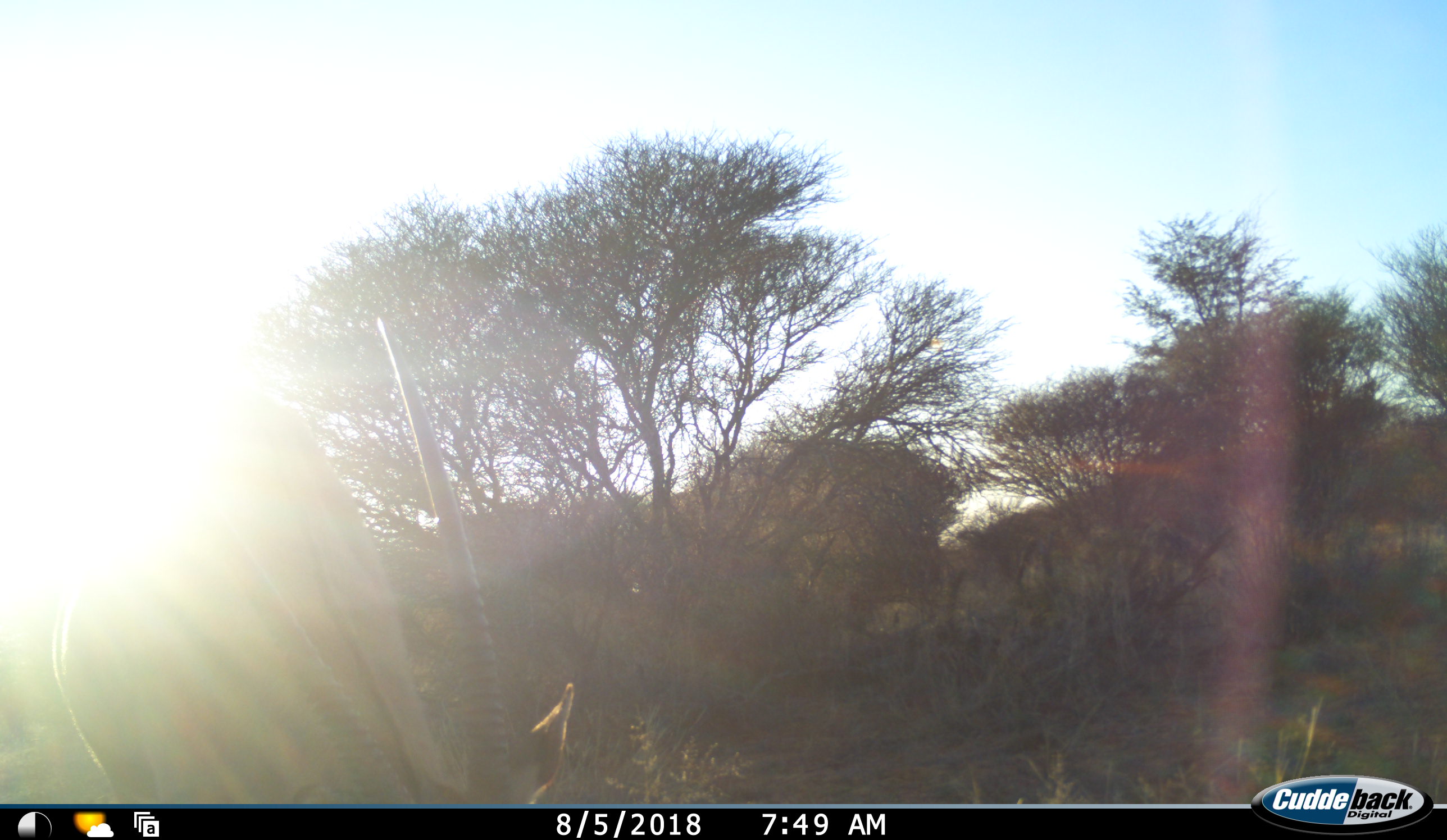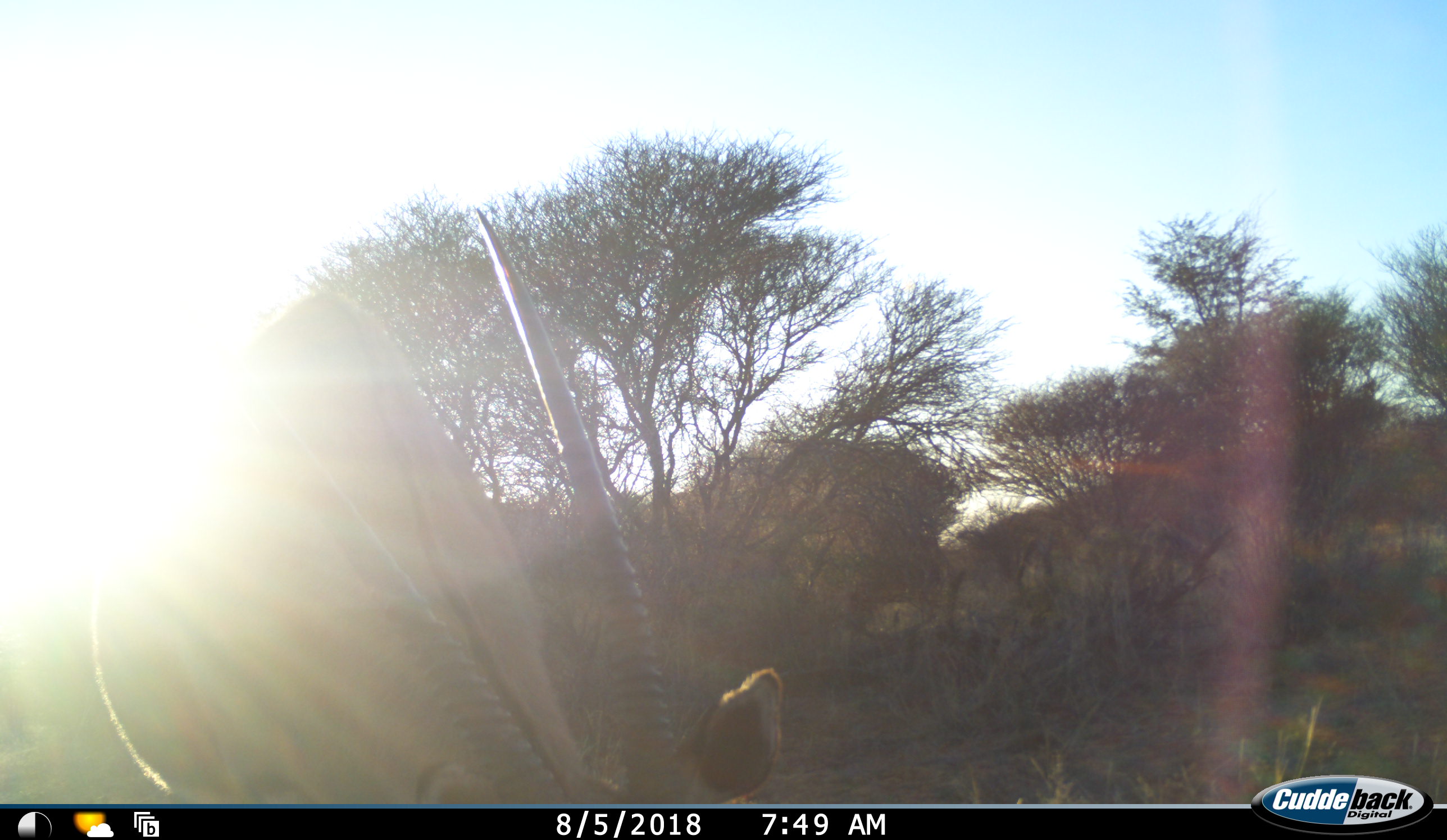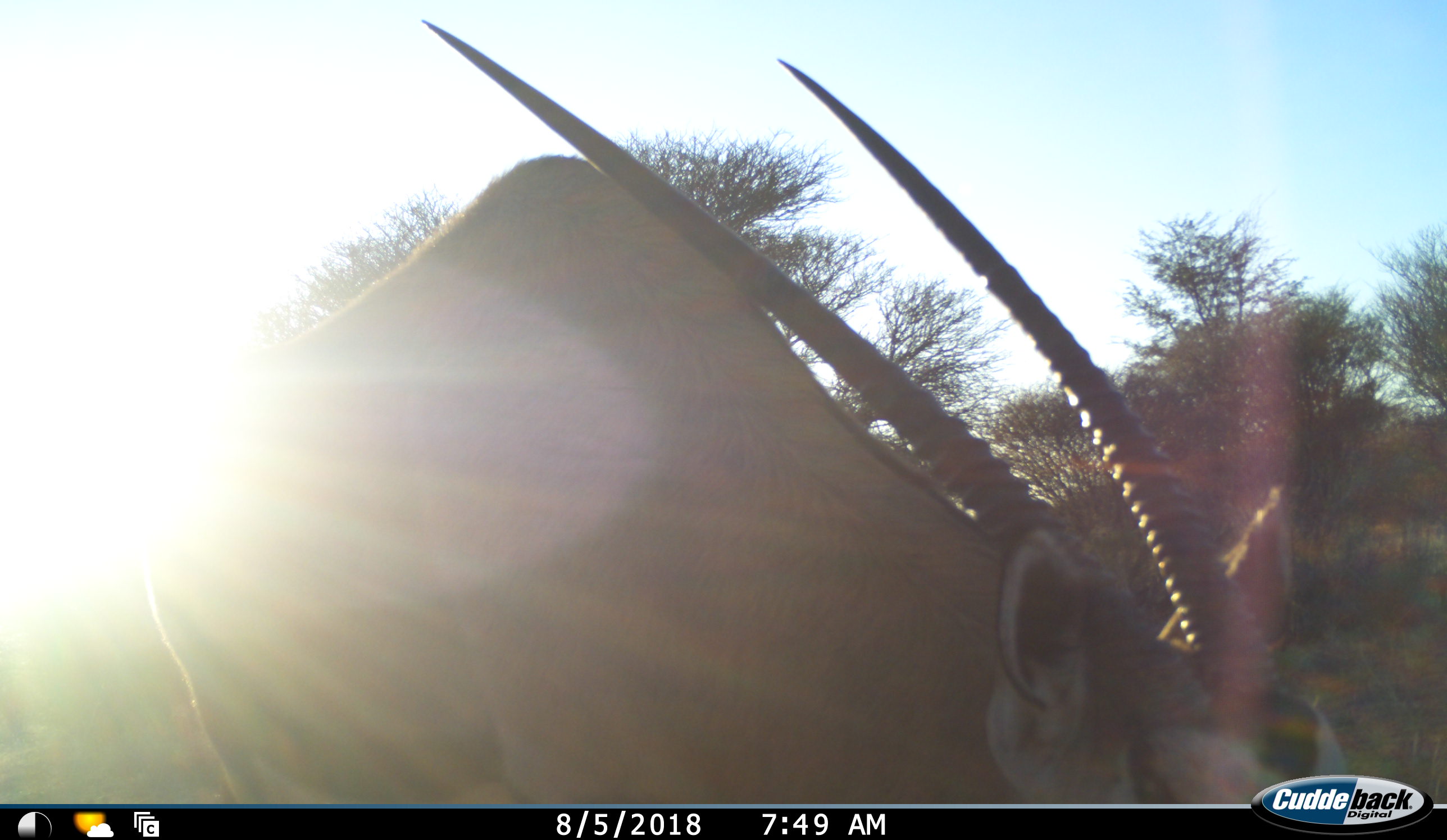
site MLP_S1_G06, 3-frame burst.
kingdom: Animalia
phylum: Chordata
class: Mammalia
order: Artiodactyla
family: Bovidae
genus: Oryx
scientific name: Oryx gazella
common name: gemsbok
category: oryx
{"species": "oryx (gemsbok) (Oryx gazella)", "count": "1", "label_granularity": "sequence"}